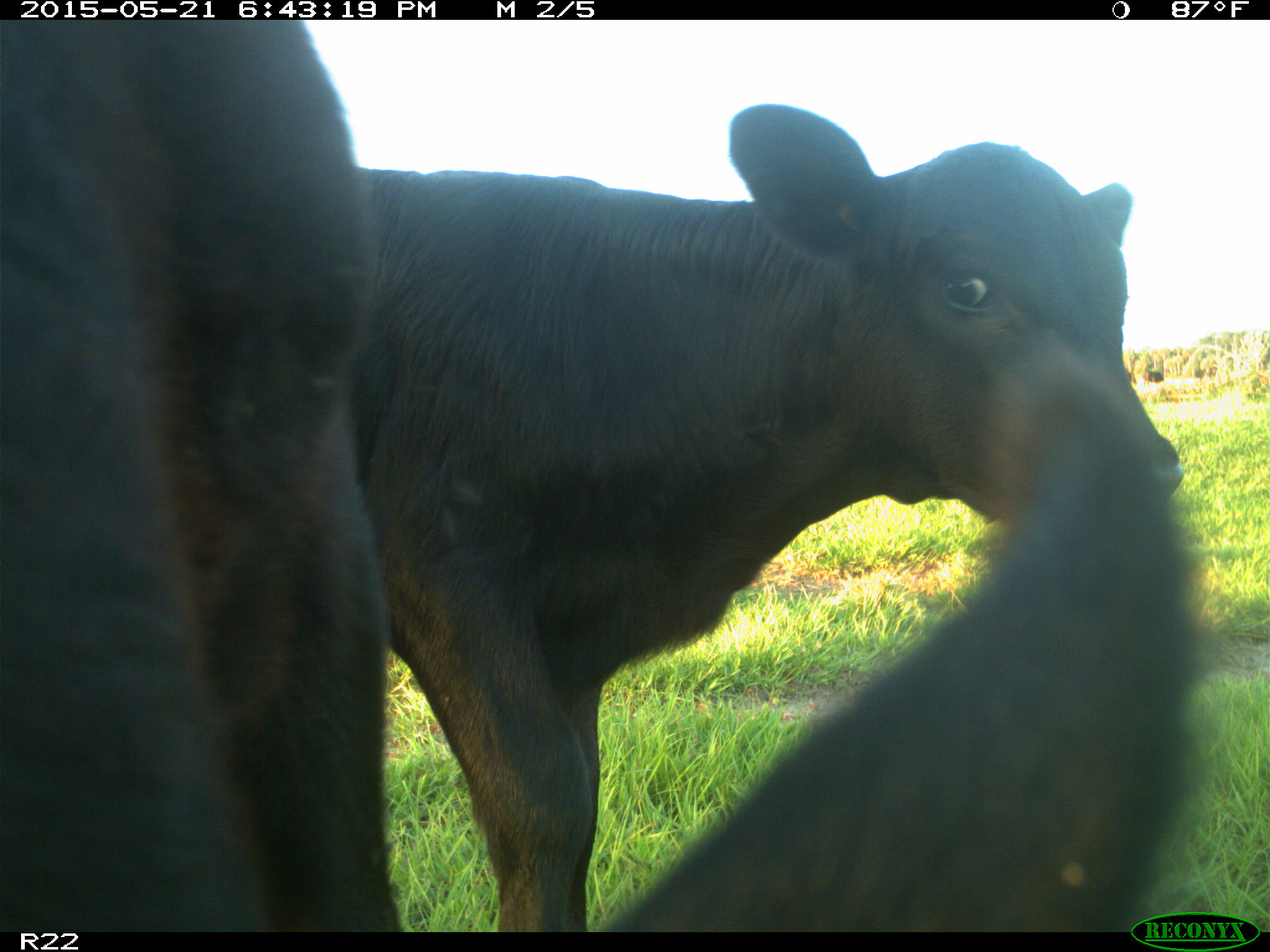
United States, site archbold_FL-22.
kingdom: Animalia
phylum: Chordata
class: Mammalia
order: Artiodactyla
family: Bovidae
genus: Bos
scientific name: Bos taurus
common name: domestic cow